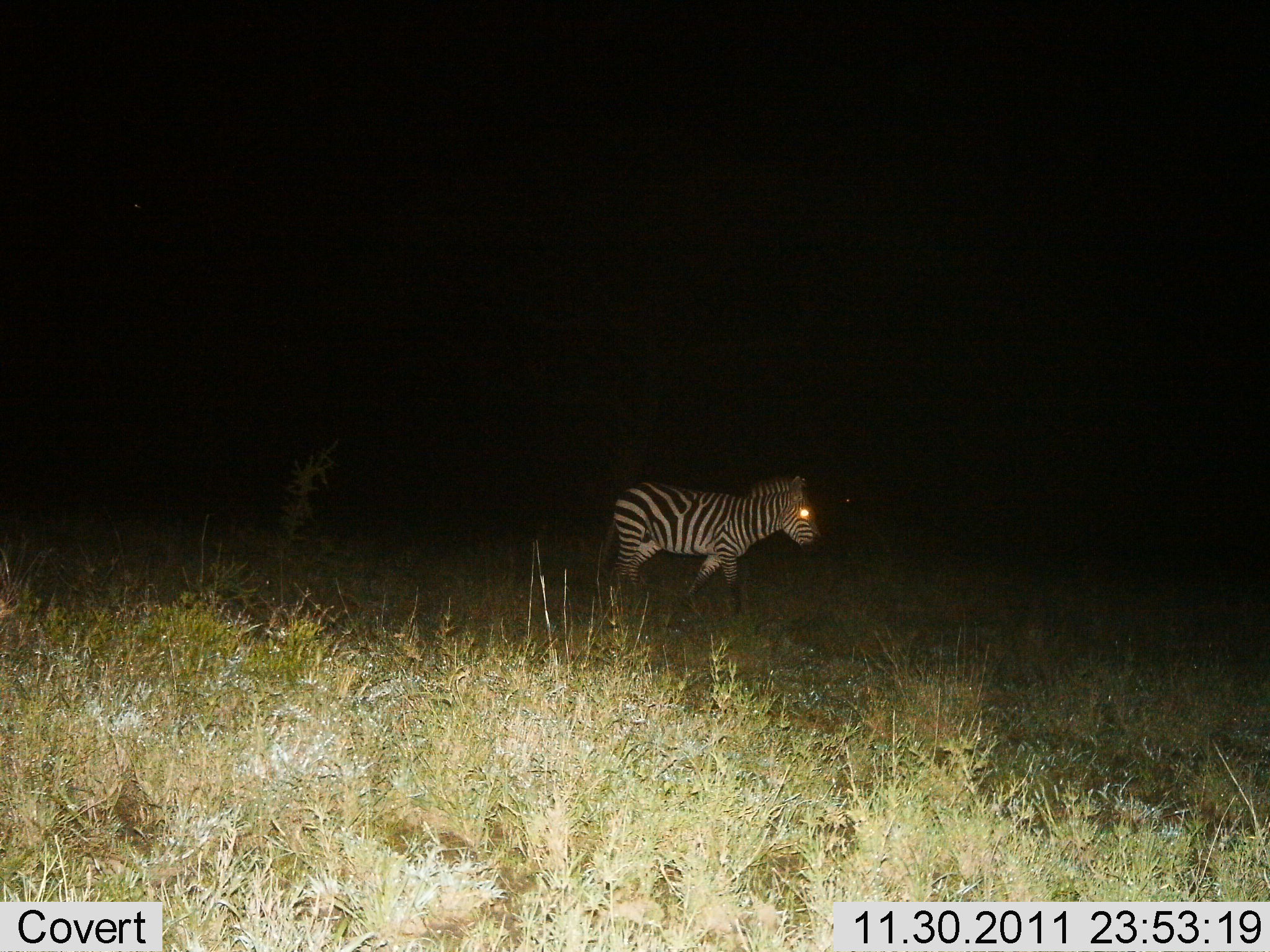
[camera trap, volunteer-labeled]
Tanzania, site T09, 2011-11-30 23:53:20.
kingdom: Animalia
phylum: Chordata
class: Mammalia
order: Perissodactyla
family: Equidae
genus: Equus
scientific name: Equus quagga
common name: plains zebra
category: zebra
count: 1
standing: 11%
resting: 0%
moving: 89%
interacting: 0%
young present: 5%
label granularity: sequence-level